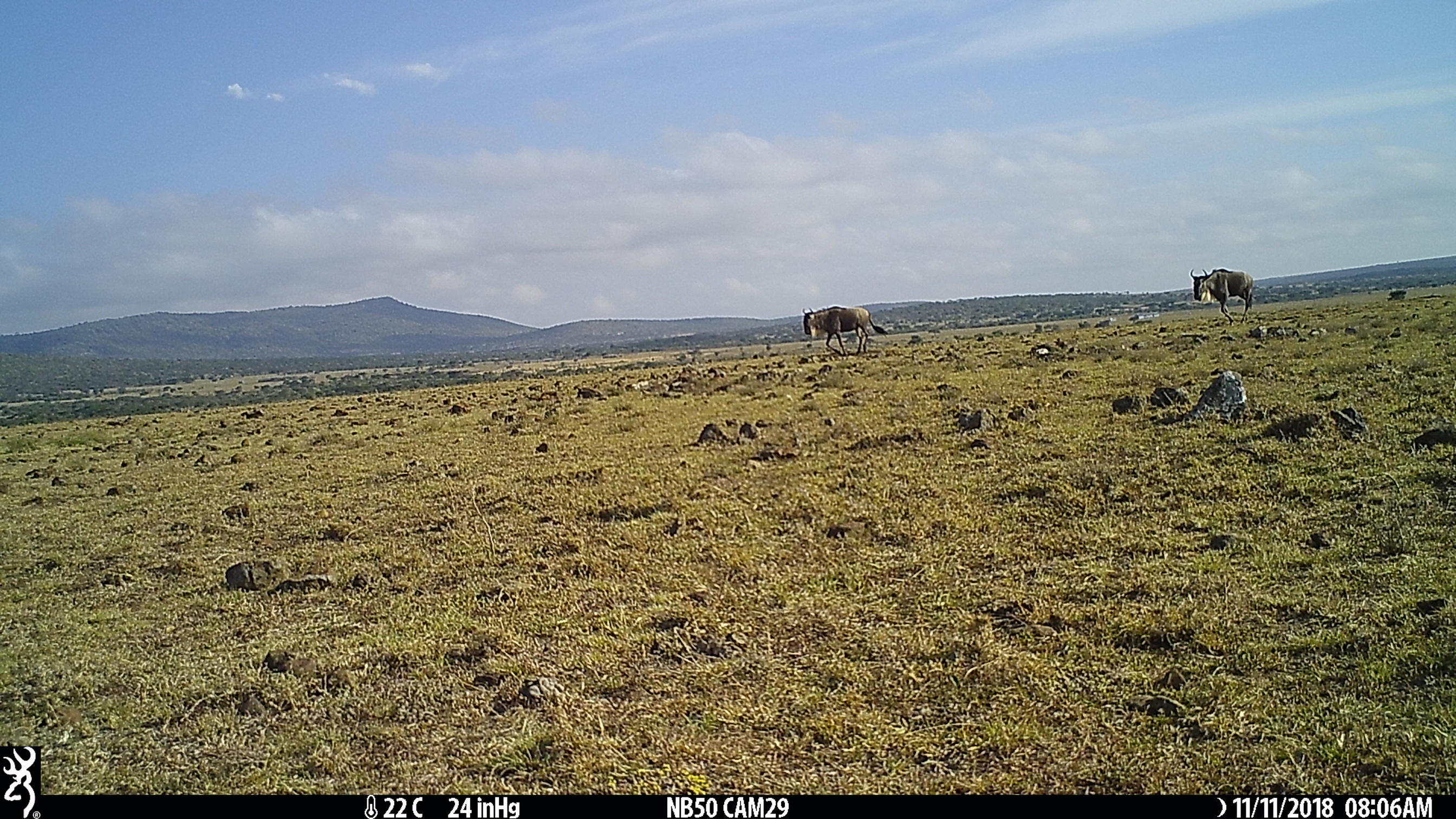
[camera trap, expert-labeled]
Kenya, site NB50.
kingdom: Animalia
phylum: Chordata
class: Mammalia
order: Artiodactyla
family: Bovidae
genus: Connochaetes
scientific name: Connochaetes taurinus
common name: blue wildebeest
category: wildebeest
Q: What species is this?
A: Wildebeest (blue wildebeest) (Connochaetes taurinus).